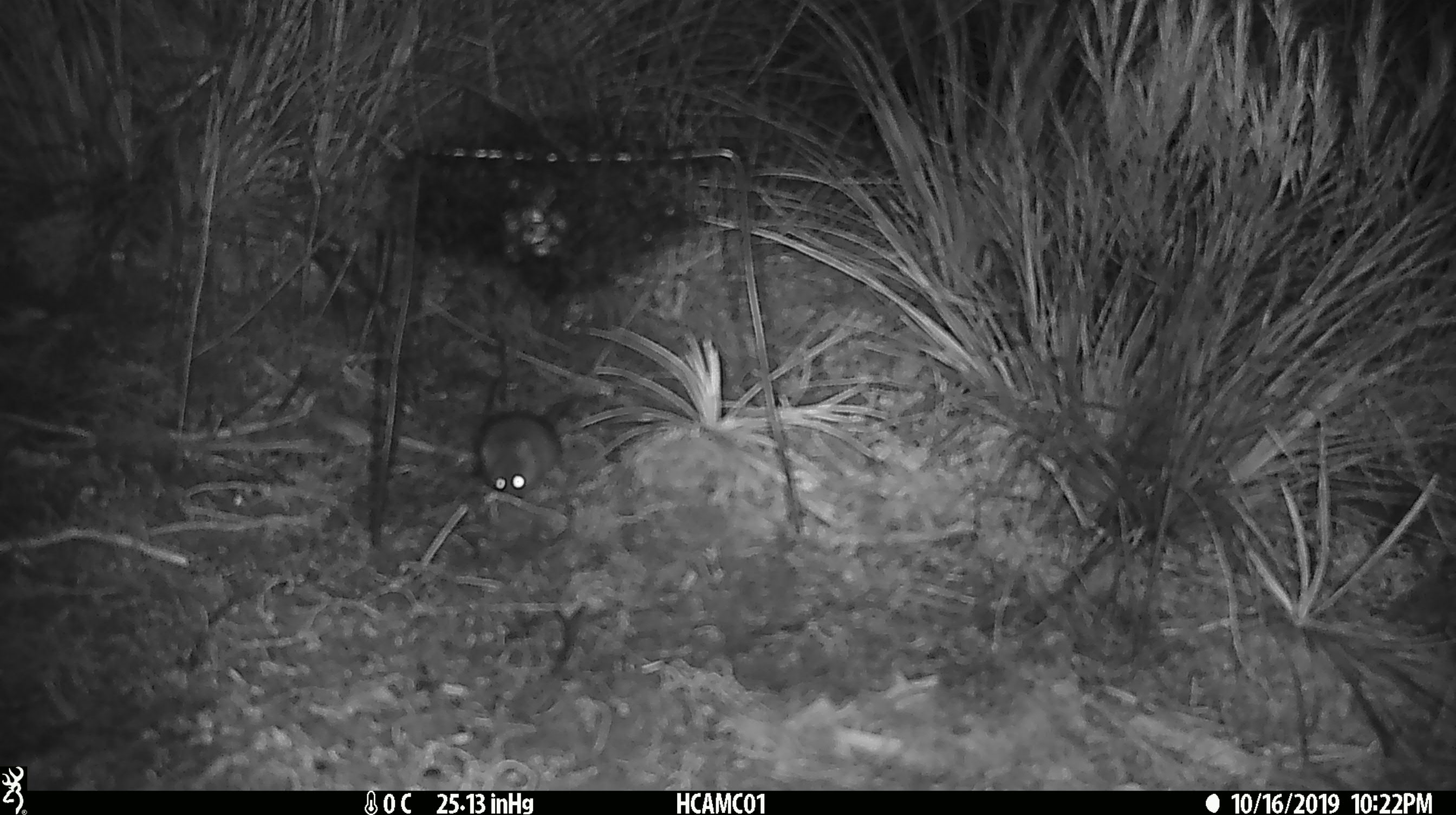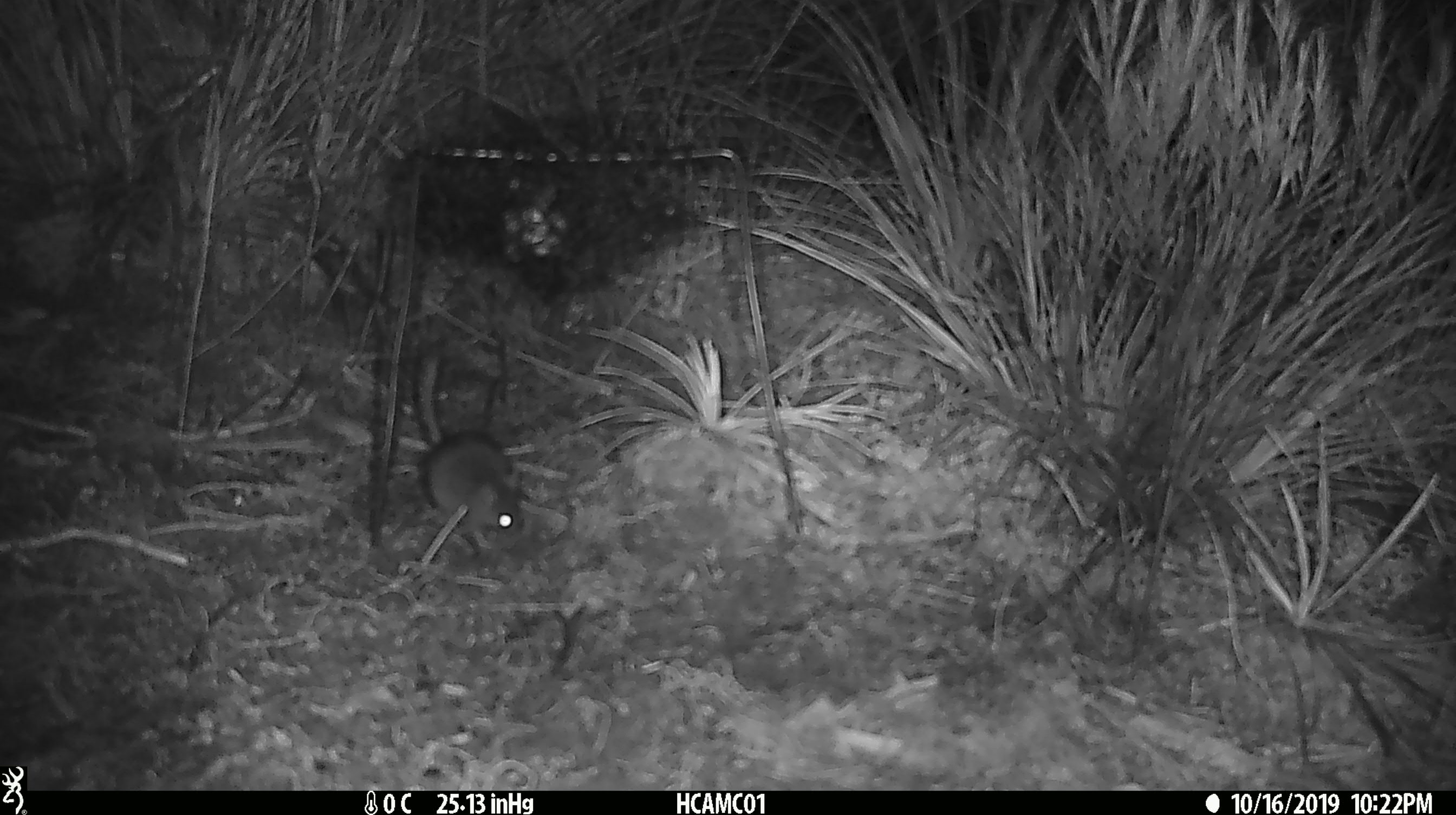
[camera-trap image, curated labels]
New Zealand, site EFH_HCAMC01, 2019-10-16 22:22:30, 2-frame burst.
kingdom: Animalia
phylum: Chordata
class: Mammalia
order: Rodentia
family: Muridae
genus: Mus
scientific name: Mus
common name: mouse